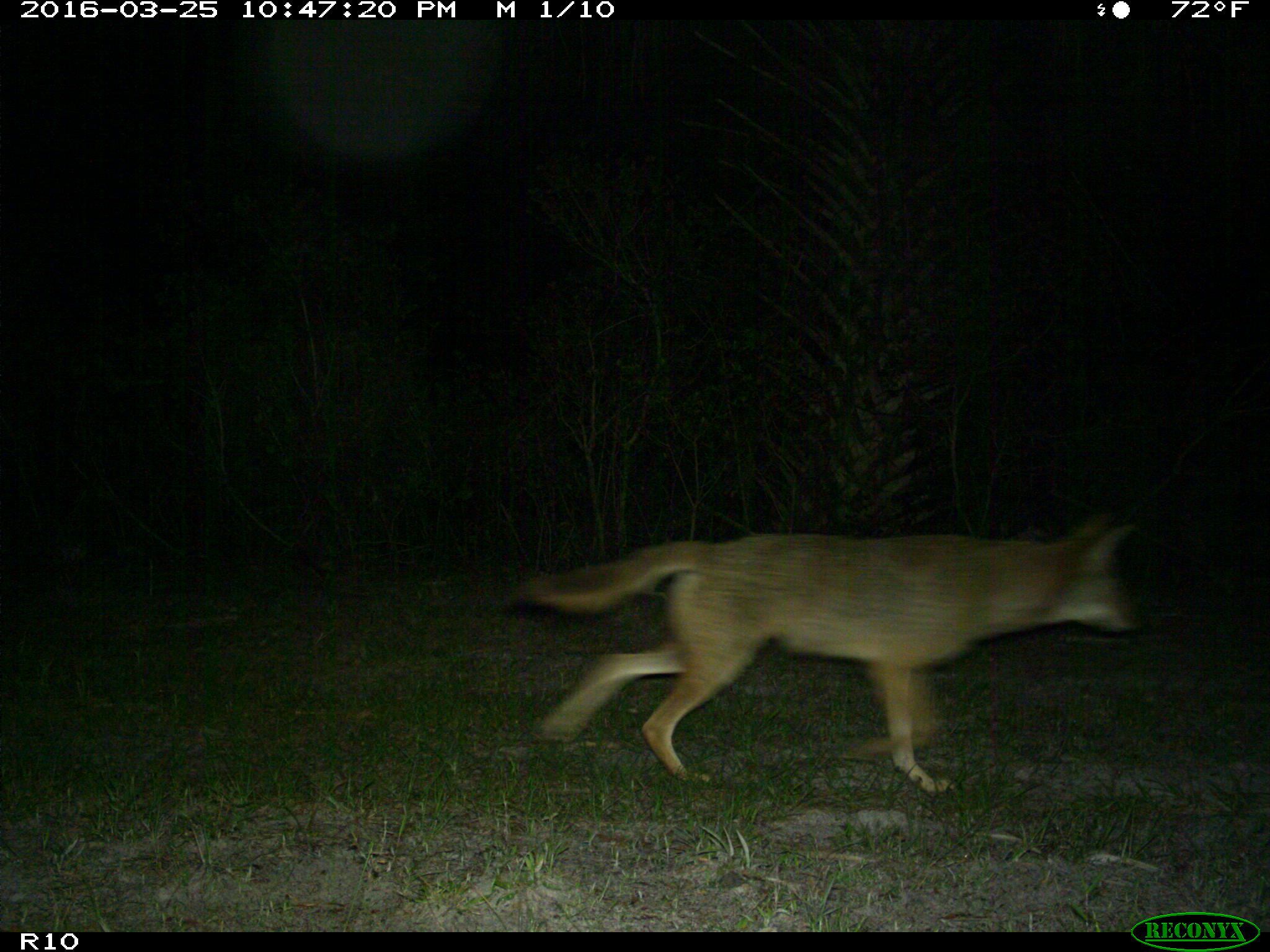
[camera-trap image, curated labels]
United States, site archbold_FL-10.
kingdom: Animalia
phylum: Chordata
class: Mammalia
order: Carnivora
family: Canidae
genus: Canis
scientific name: Canis latrans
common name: coyote